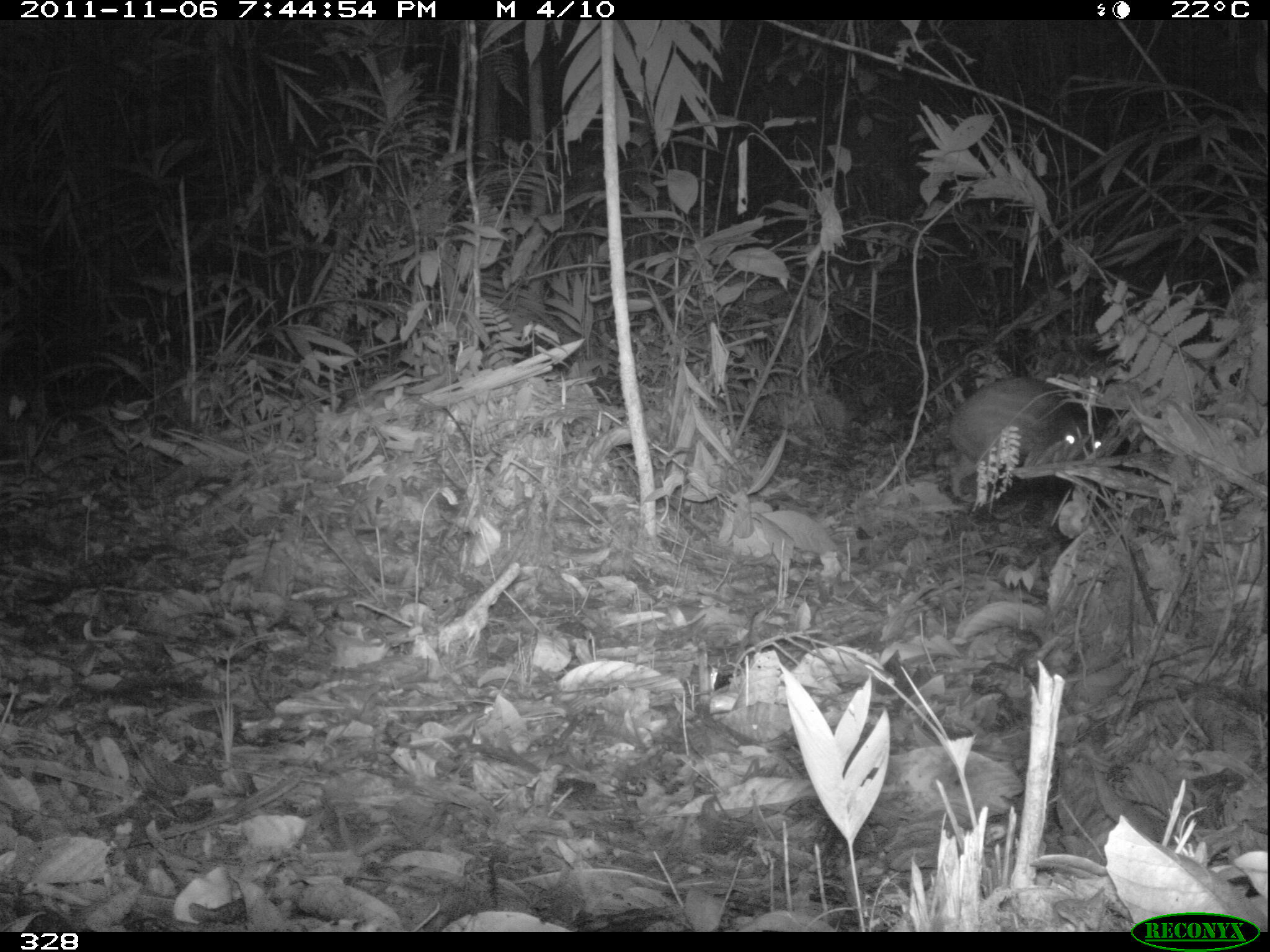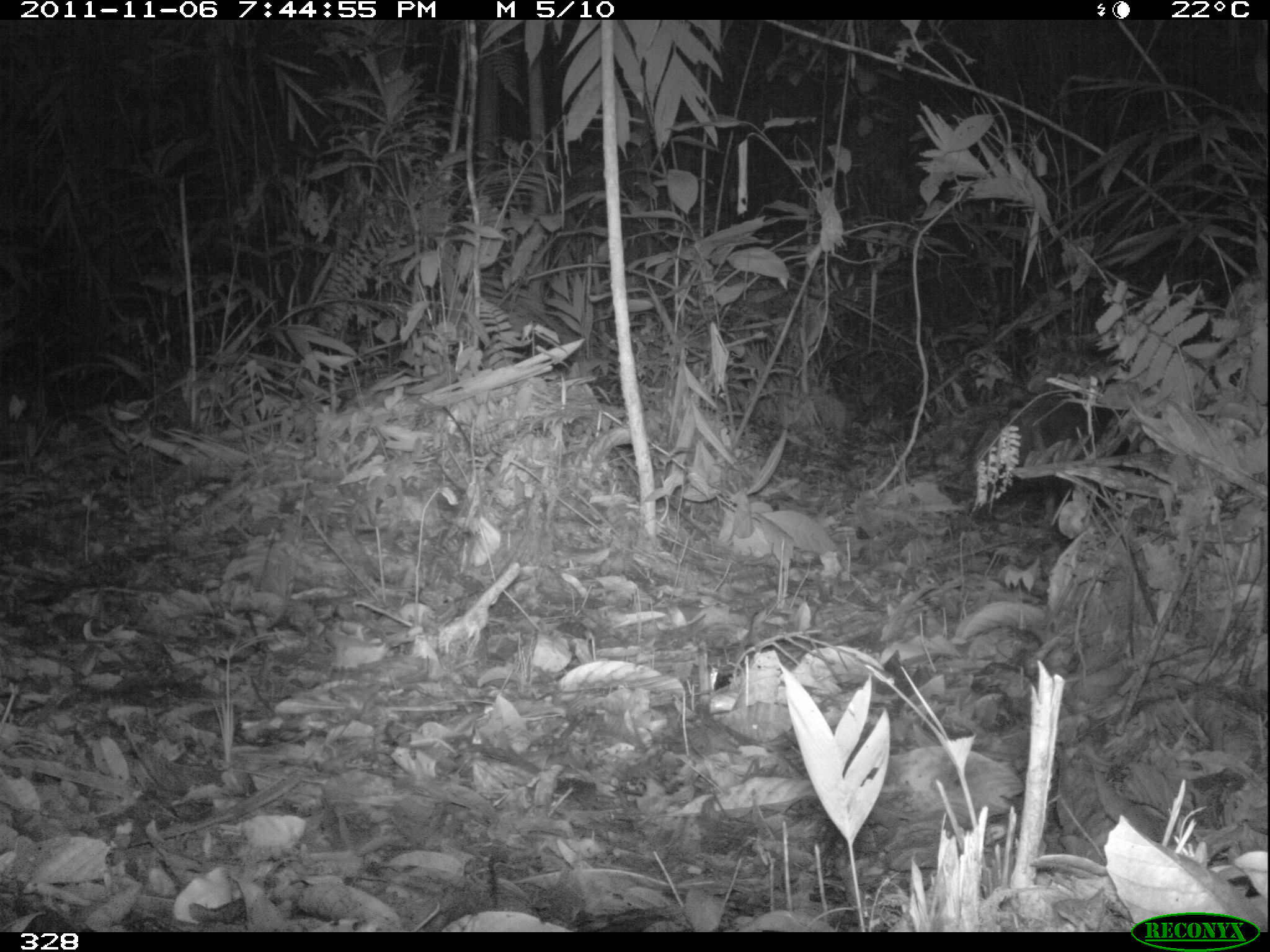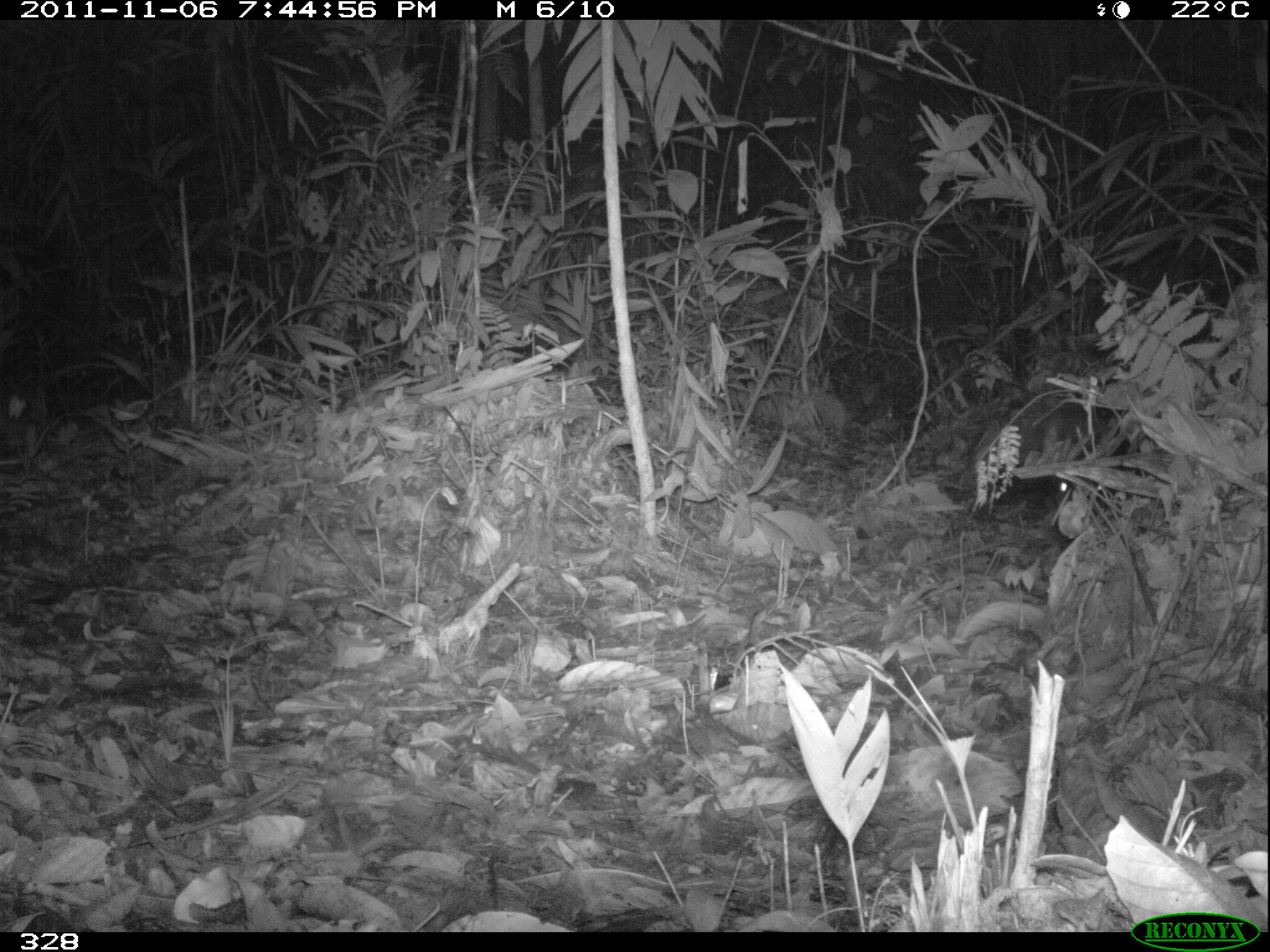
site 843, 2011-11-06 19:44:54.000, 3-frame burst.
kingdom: Animalia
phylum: Chordata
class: Mammalia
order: Rodentia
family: Cuniculidae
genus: Cuniculus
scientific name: Cuniculus paca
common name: spotted paca